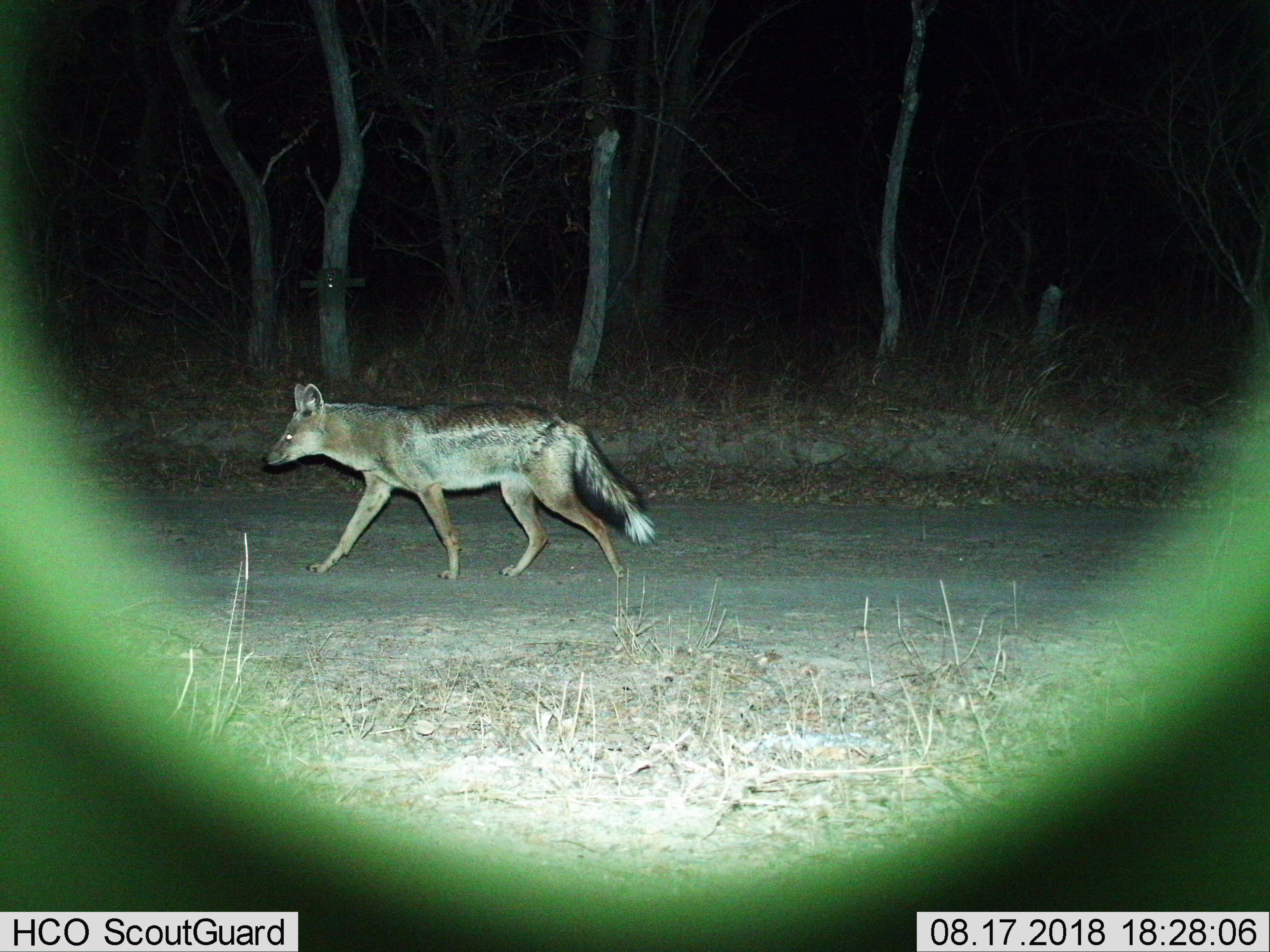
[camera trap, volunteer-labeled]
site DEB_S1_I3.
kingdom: Animalia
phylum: Chordata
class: Mammalia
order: Carnivora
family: Canidae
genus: Lupulella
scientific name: Lupulella mesomelas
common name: black-backed jackal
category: jackalblackbacked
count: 1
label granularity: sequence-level